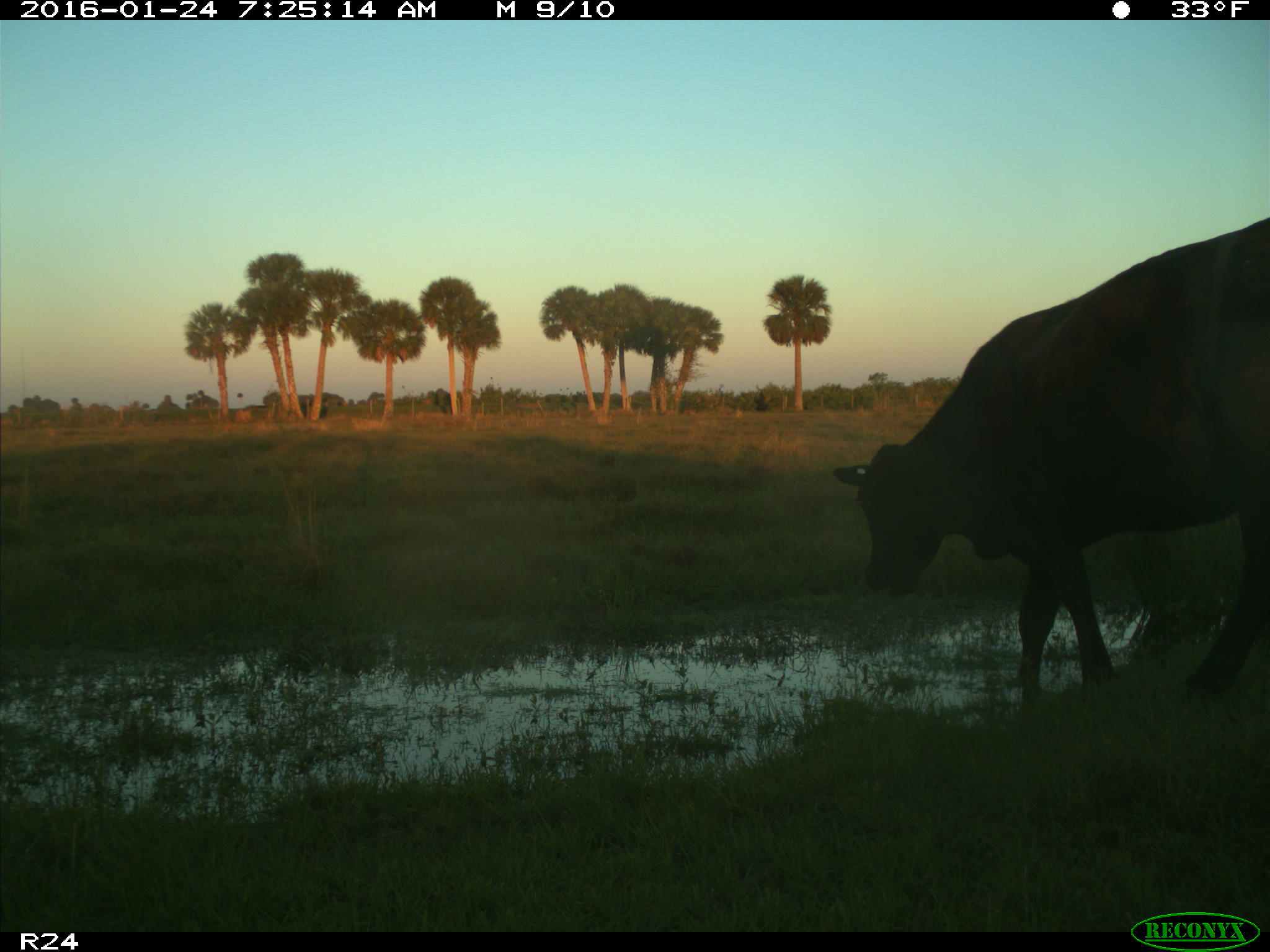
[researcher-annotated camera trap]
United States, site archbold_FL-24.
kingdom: Animalia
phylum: Chordata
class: Mammalia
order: Artiodactyla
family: Bovidae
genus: Bos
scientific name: Bos taurus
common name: domestic cow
Bos taurus (domestic cow).